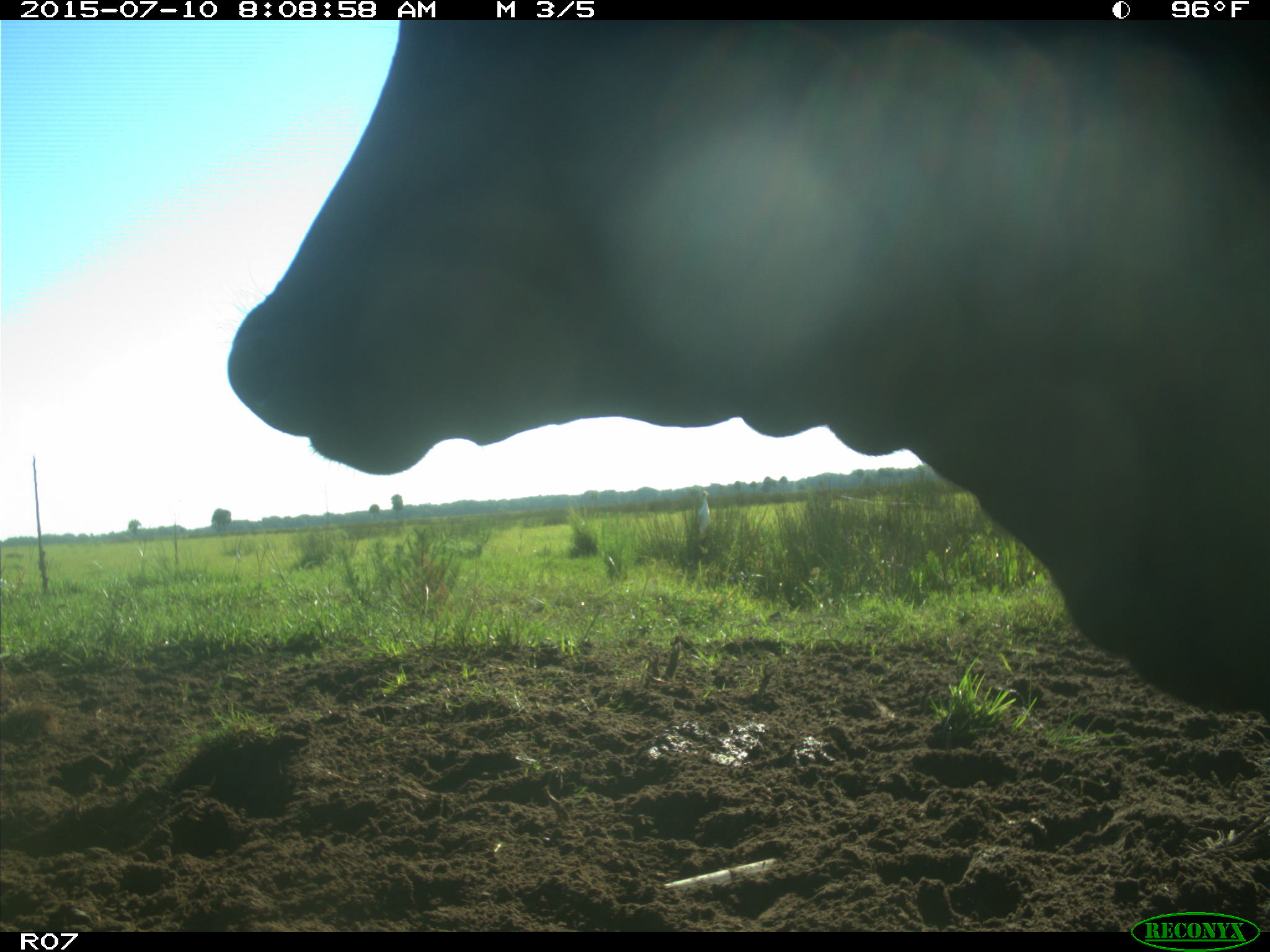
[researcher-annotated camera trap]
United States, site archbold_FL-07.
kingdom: Animalia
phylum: Chordata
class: Mammalia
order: Artiodactyla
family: Bovidae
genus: Bos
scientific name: Bos taurus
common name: domestic cow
Bos taurus (domestic cow).